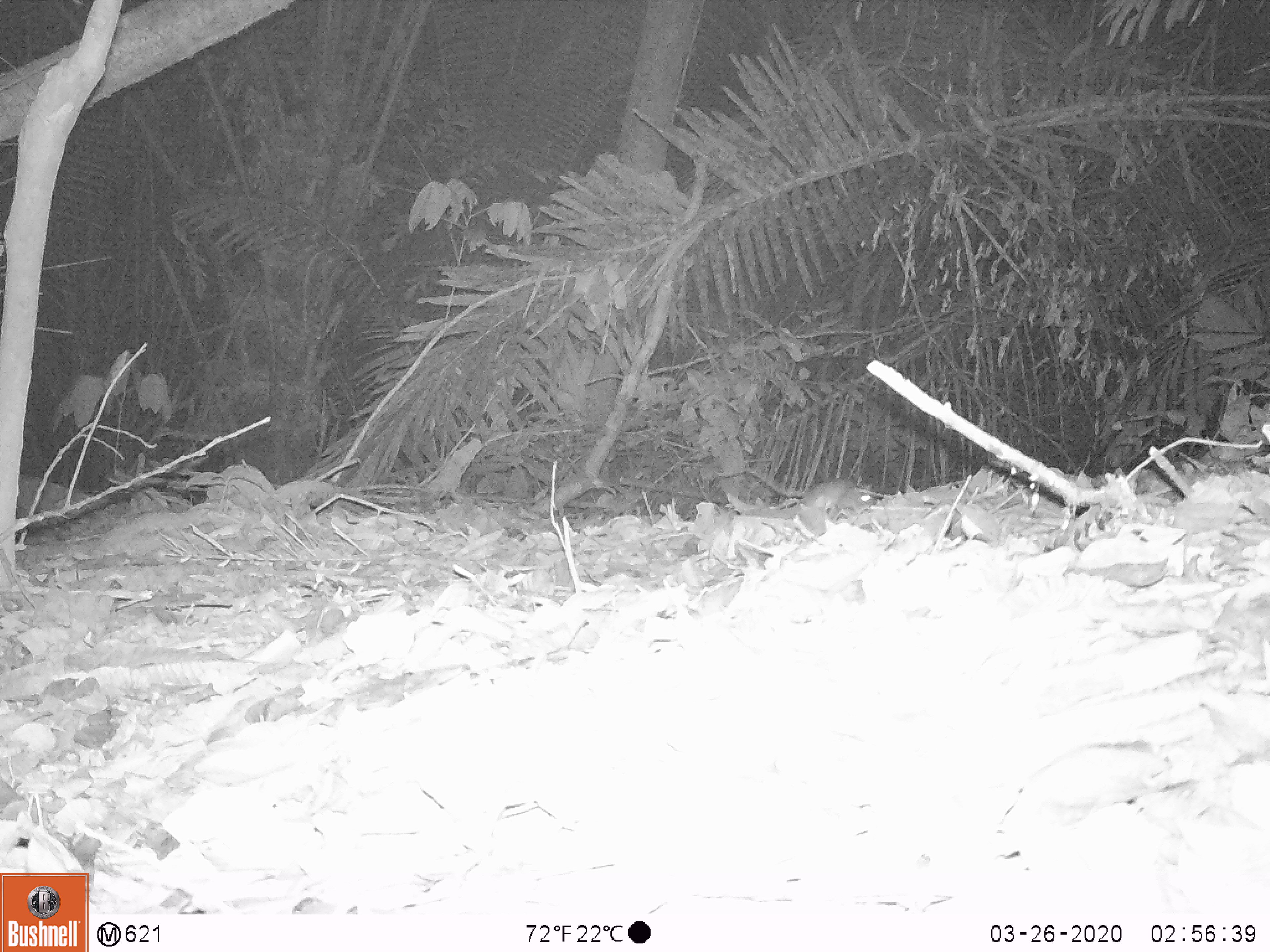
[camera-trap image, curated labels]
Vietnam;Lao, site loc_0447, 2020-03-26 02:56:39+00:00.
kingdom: Animalia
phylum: Chordata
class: Mammalia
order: Rodentia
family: Muridae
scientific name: Muridae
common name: old-world mice and rats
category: unidentified murid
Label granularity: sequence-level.